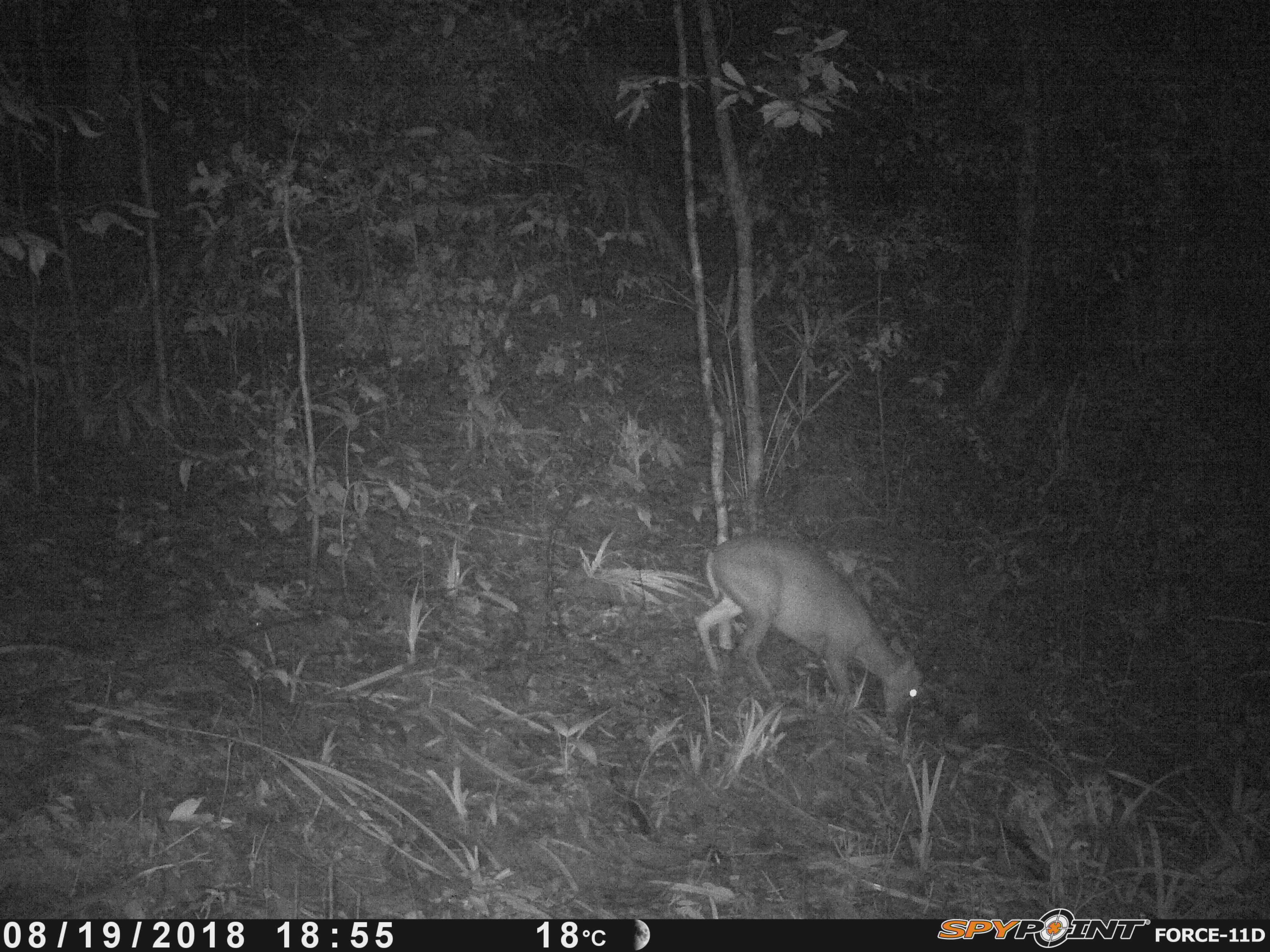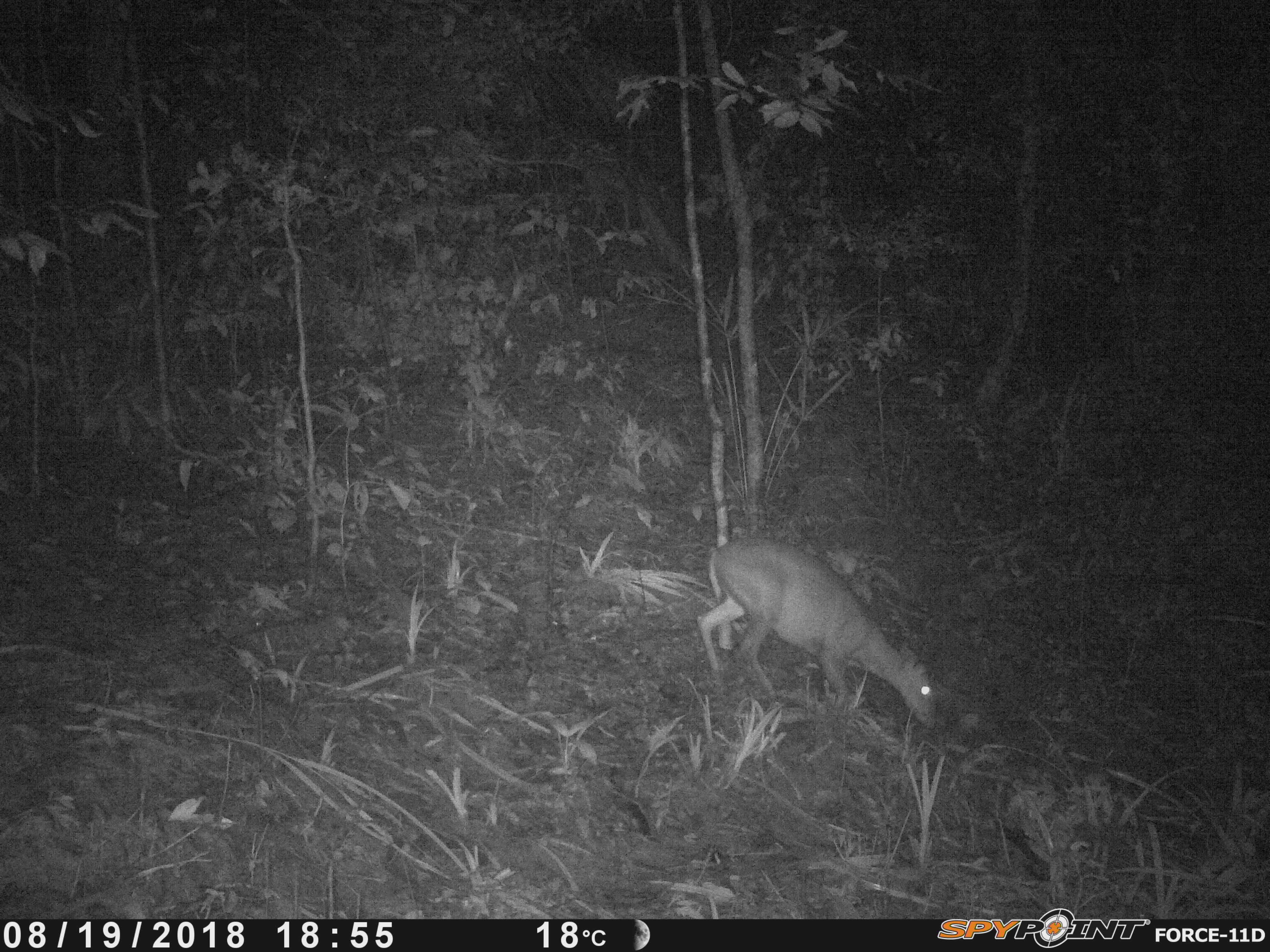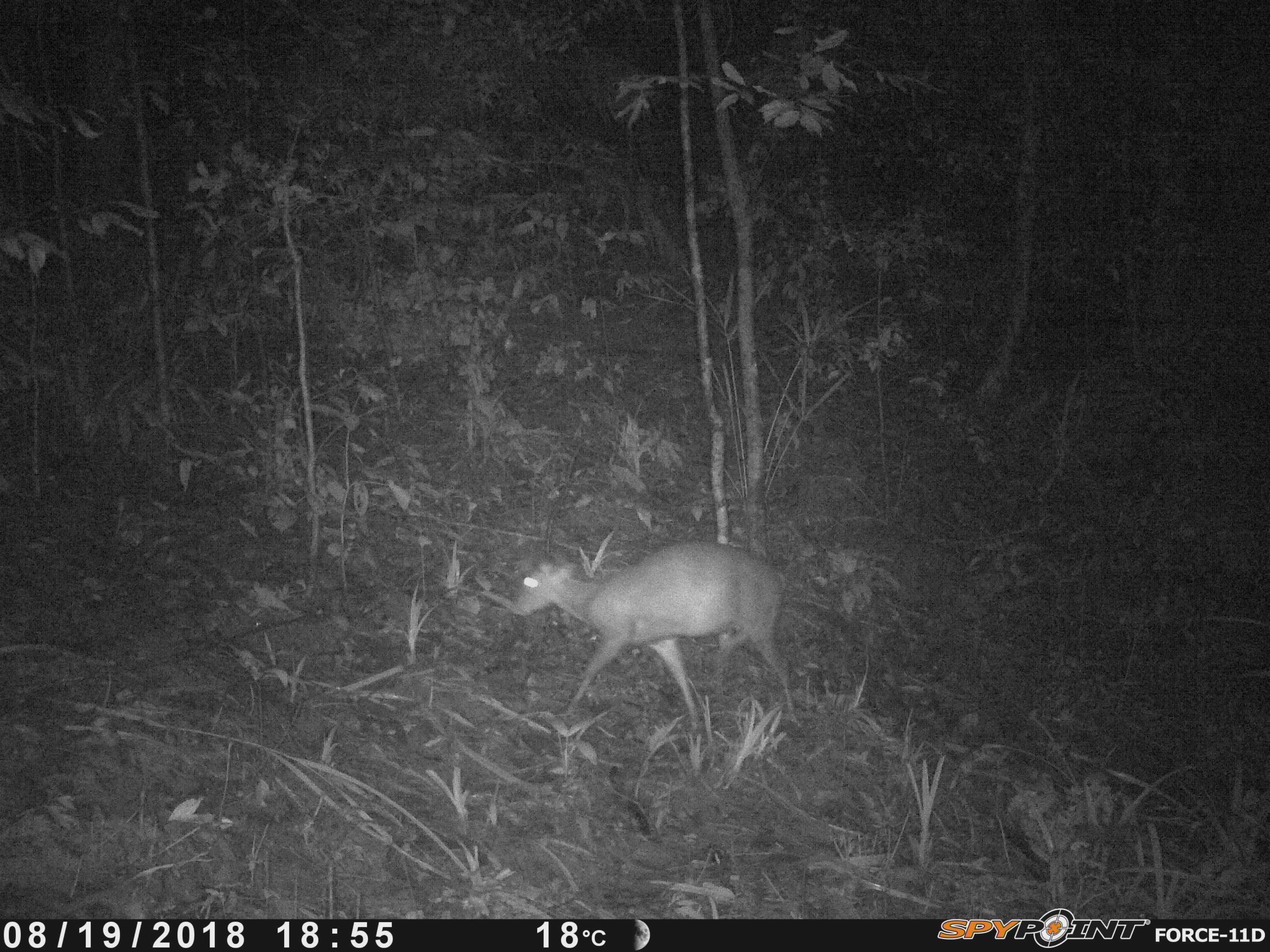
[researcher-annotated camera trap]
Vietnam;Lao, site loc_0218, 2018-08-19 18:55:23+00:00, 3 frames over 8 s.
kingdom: Animalia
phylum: Chordata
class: Mammalia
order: Artiodactyla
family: Cervidae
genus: Muntiacus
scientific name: Muntiacus rooseveltorum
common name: roosevelt's muntjac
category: roosevelts muntjac group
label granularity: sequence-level